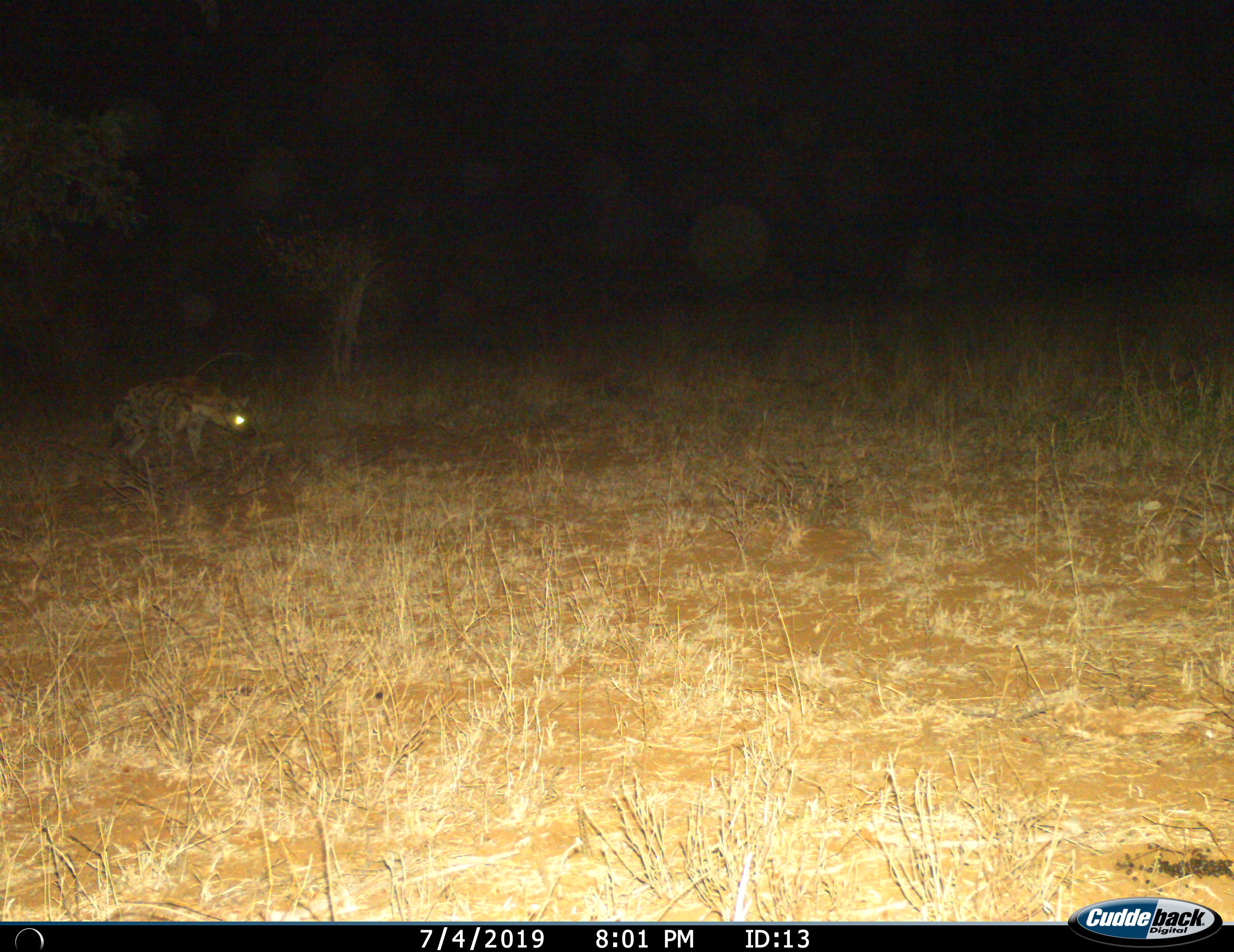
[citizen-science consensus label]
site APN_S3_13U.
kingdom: Animalia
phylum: Chordata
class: Mammalia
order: Carnivora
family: Hyaenidae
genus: Crocuta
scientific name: Crocuta crocuta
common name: spotted hyena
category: hyenaspotted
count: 1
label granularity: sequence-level